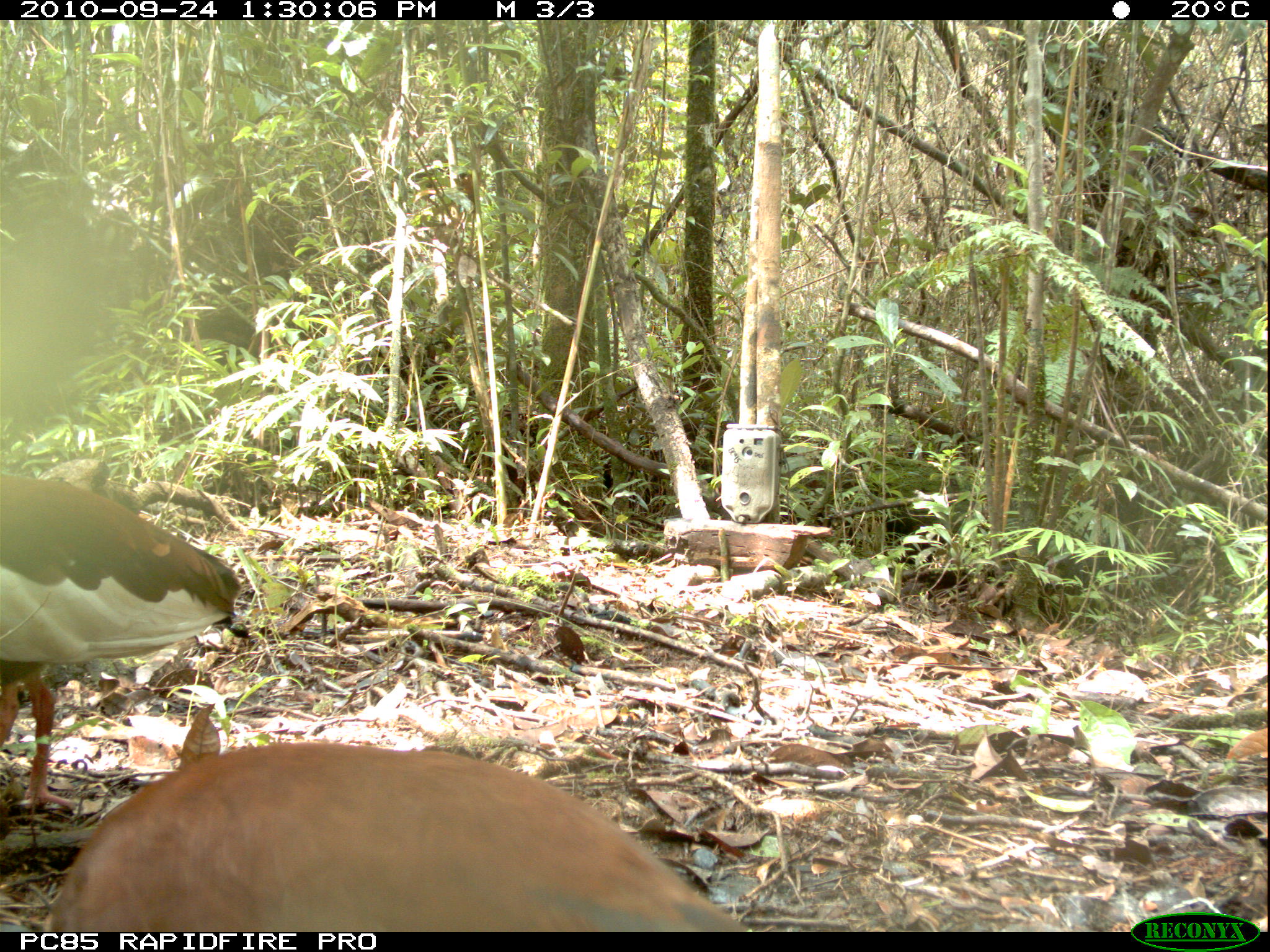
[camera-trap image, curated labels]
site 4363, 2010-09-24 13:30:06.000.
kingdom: Animalia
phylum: Chordata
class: Aves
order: Pelecaniformes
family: Threskiornithidae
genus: Lophotibis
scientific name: Lophotibis cristata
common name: madagascar ibis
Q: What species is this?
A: Lophotibis cristata (madagascar ibis).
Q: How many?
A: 1.